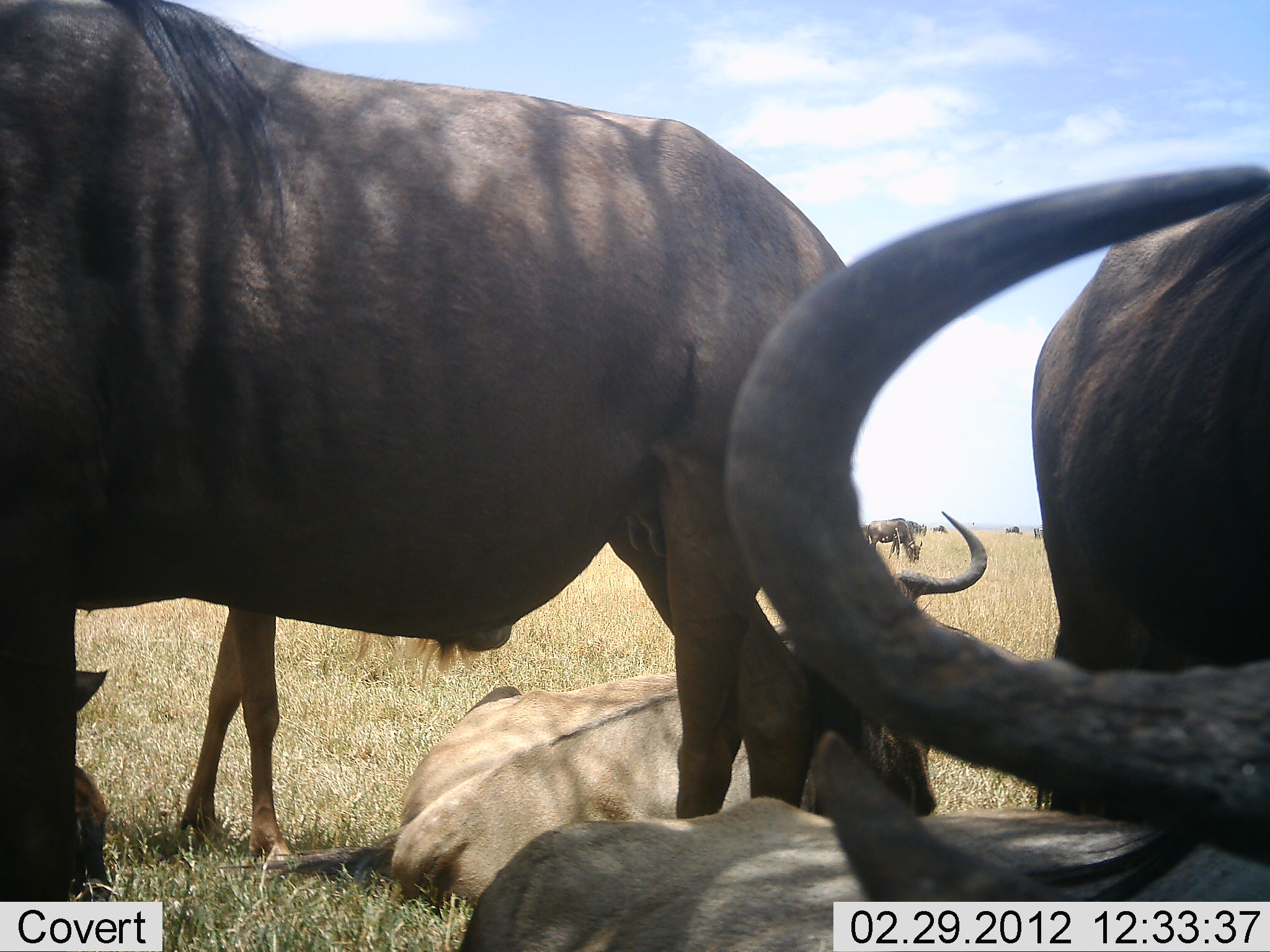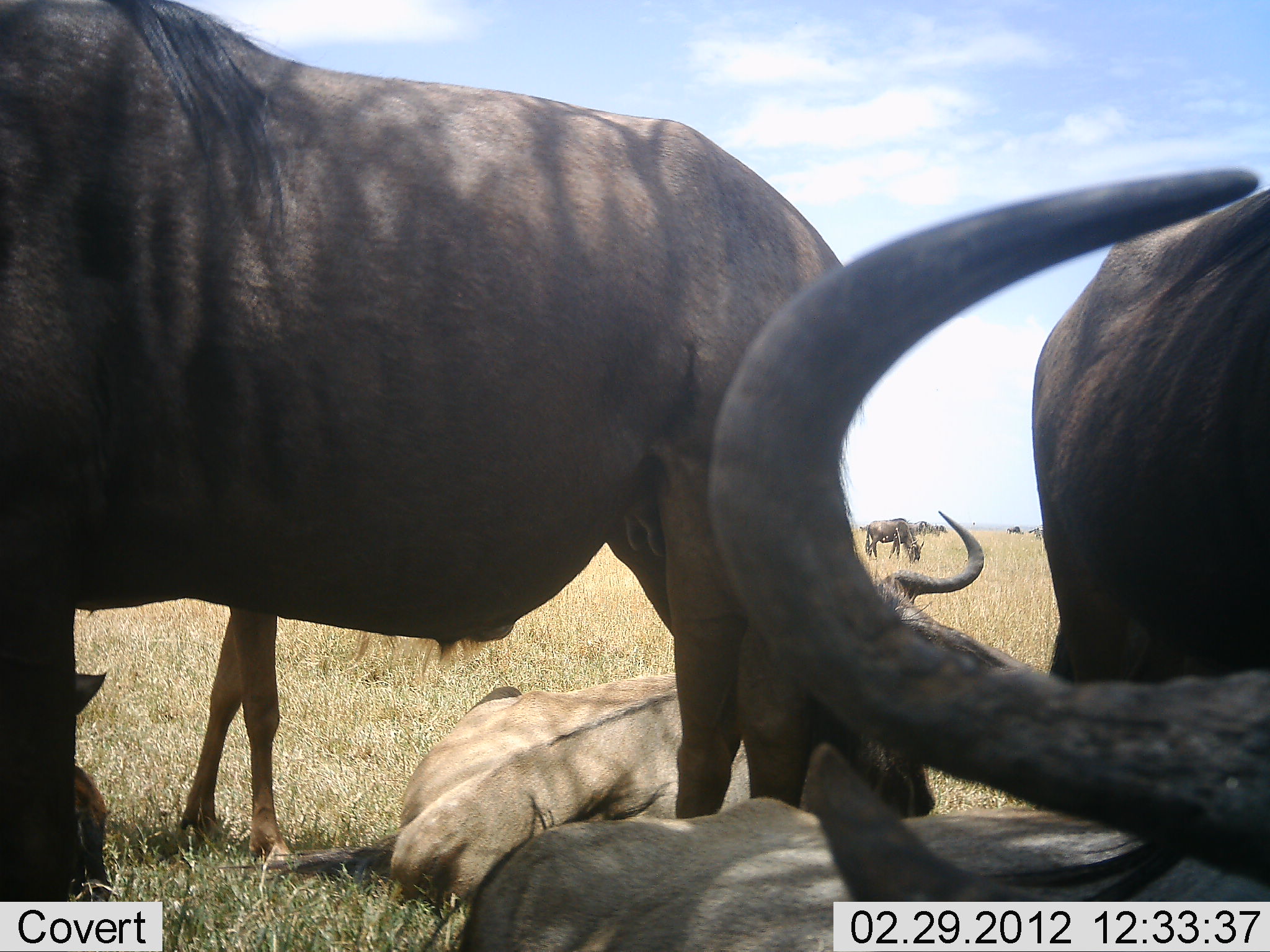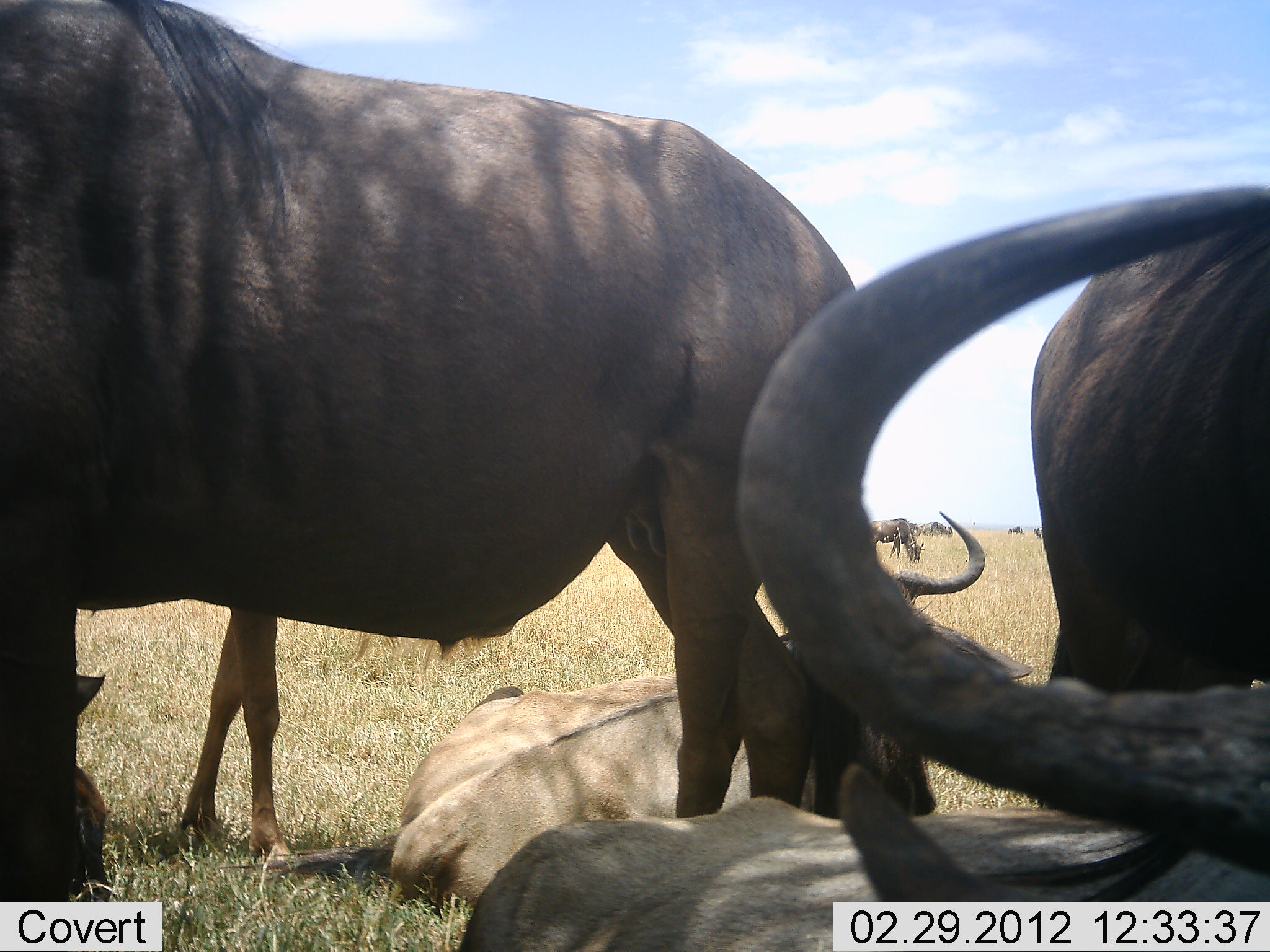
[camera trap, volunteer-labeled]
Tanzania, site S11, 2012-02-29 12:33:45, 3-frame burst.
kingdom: Animalia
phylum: Chordata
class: Mammalia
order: Artiodactyla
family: Bovidae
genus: Connochaetes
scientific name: Connochaetes taurinus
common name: blue wildebeest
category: wildebeest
Wildebeest (blue wildebeest) (Connochaetes taurinus), count 8. Behavior (volunteer vote fractions): standing 71%, resting 100%, moving 29%, interacting 0%. Young present (vote fraction): 43%. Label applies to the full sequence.